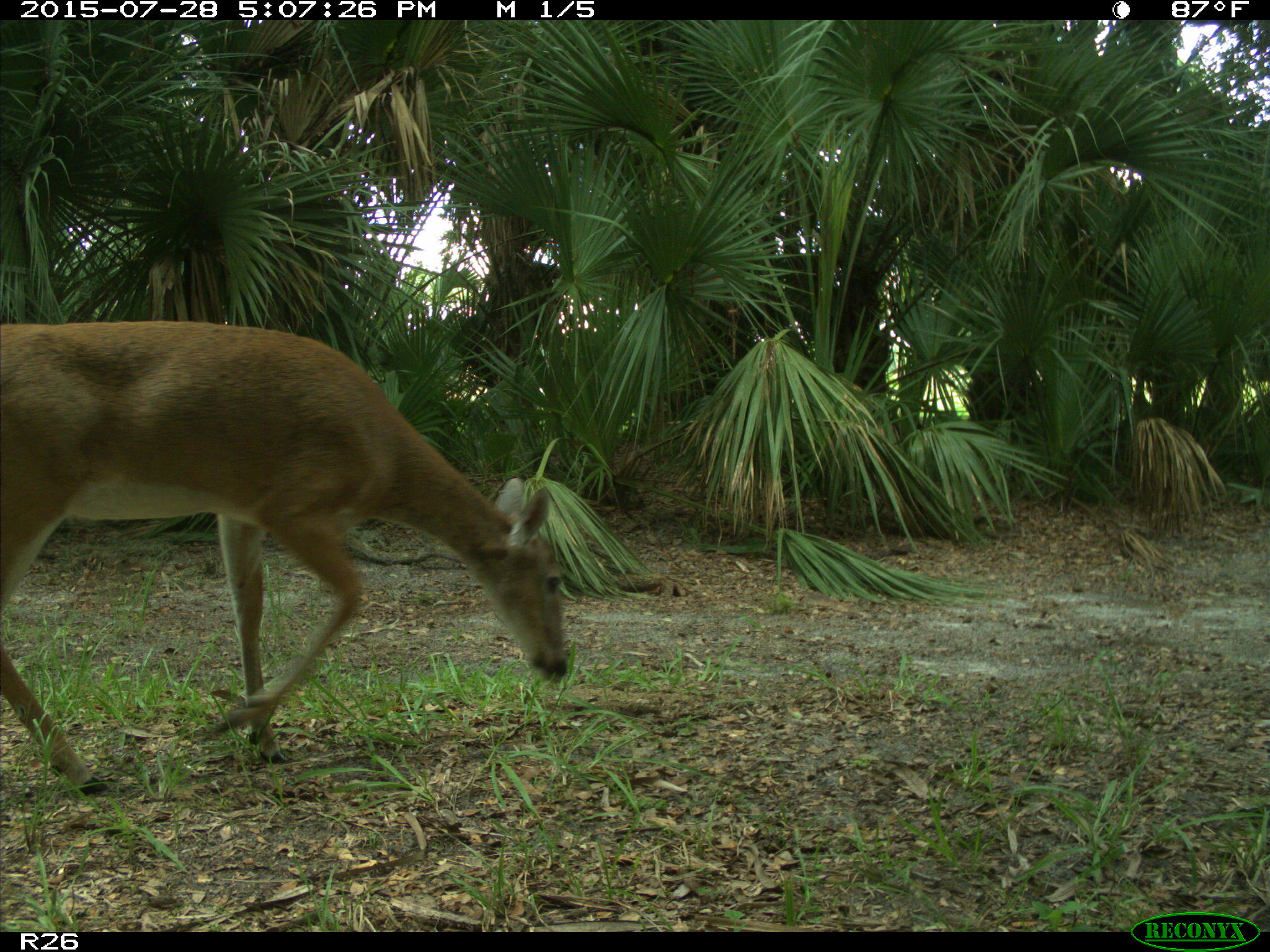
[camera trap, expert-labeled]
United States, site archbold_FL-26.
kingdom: Animalia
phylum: Chordata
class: Mammalia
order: Artiodactyla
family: Cervidae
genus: Odocoileus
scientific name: Odocoileus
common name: deer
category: unidentified deer